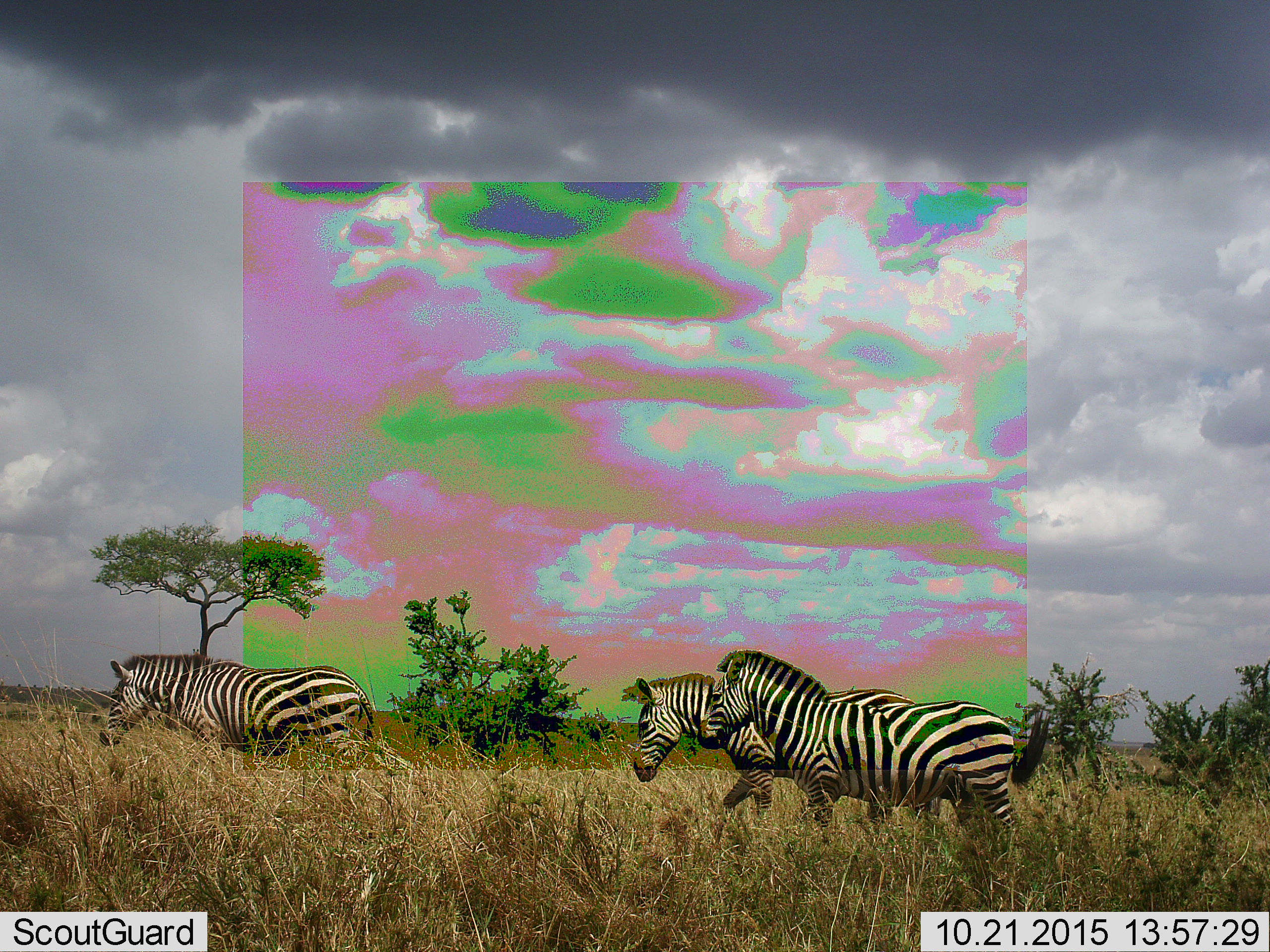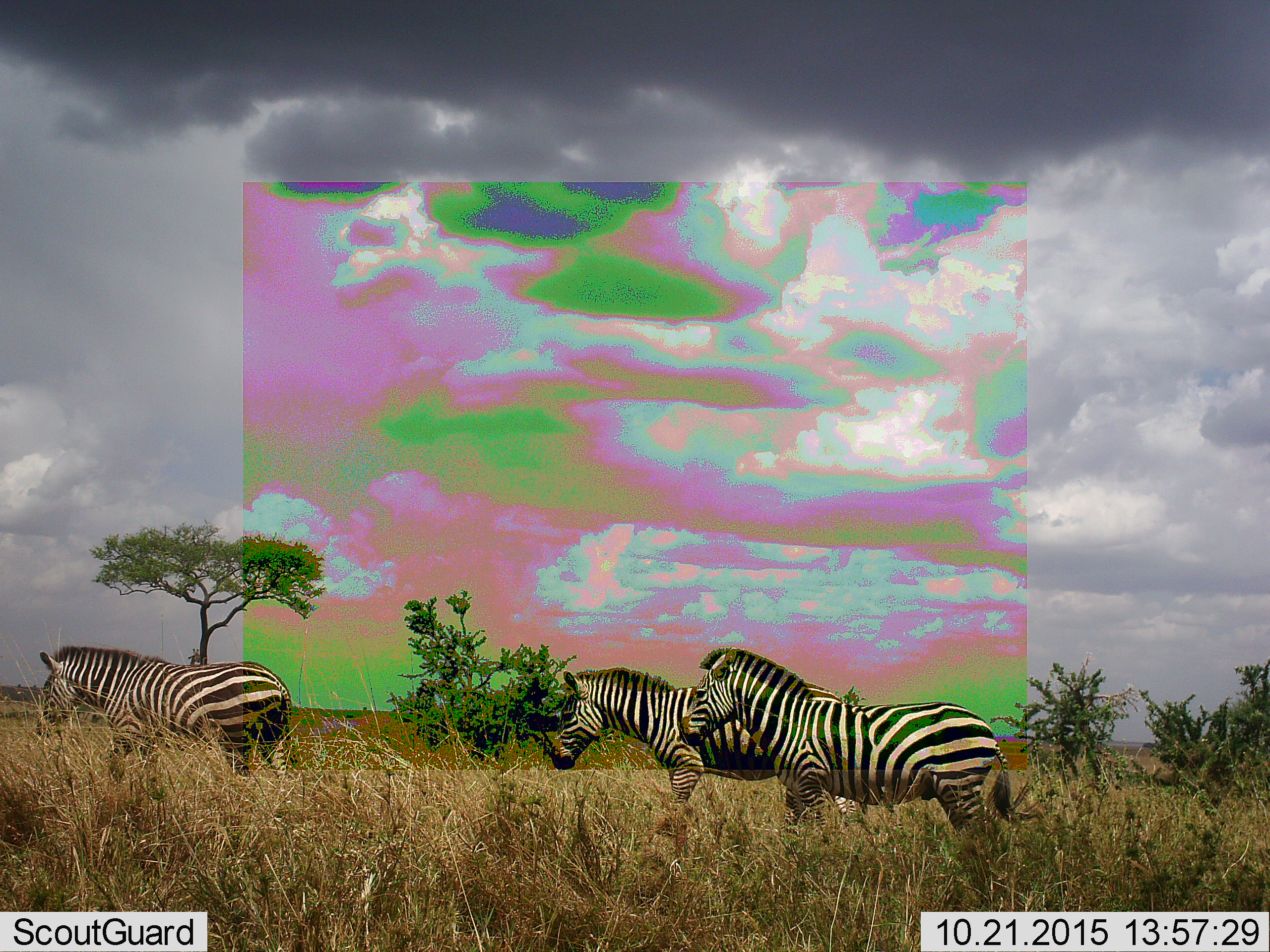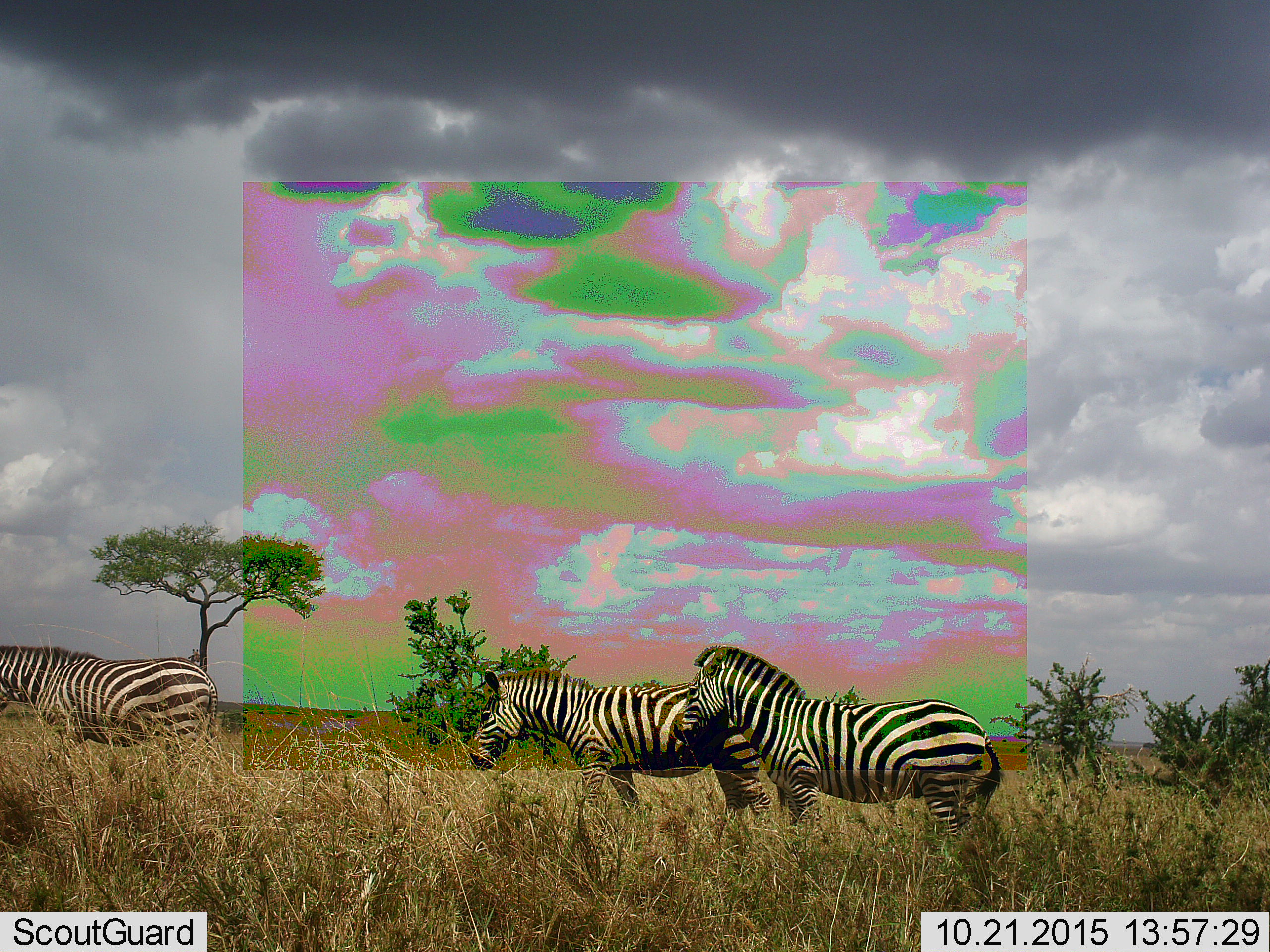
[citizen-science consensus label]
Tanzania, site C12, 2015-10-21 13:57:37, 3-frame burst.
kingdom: Animalia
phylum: Chordata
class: Mammalia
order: Perissodactyla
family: Equidae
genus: Equus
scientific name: Equus quagga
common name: plains zebra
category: zebra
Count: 3.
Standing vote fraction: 7%.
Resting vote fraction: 0%.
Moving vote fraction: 93%.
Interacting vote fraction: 0%.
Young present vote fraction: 0%.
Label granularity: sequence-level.